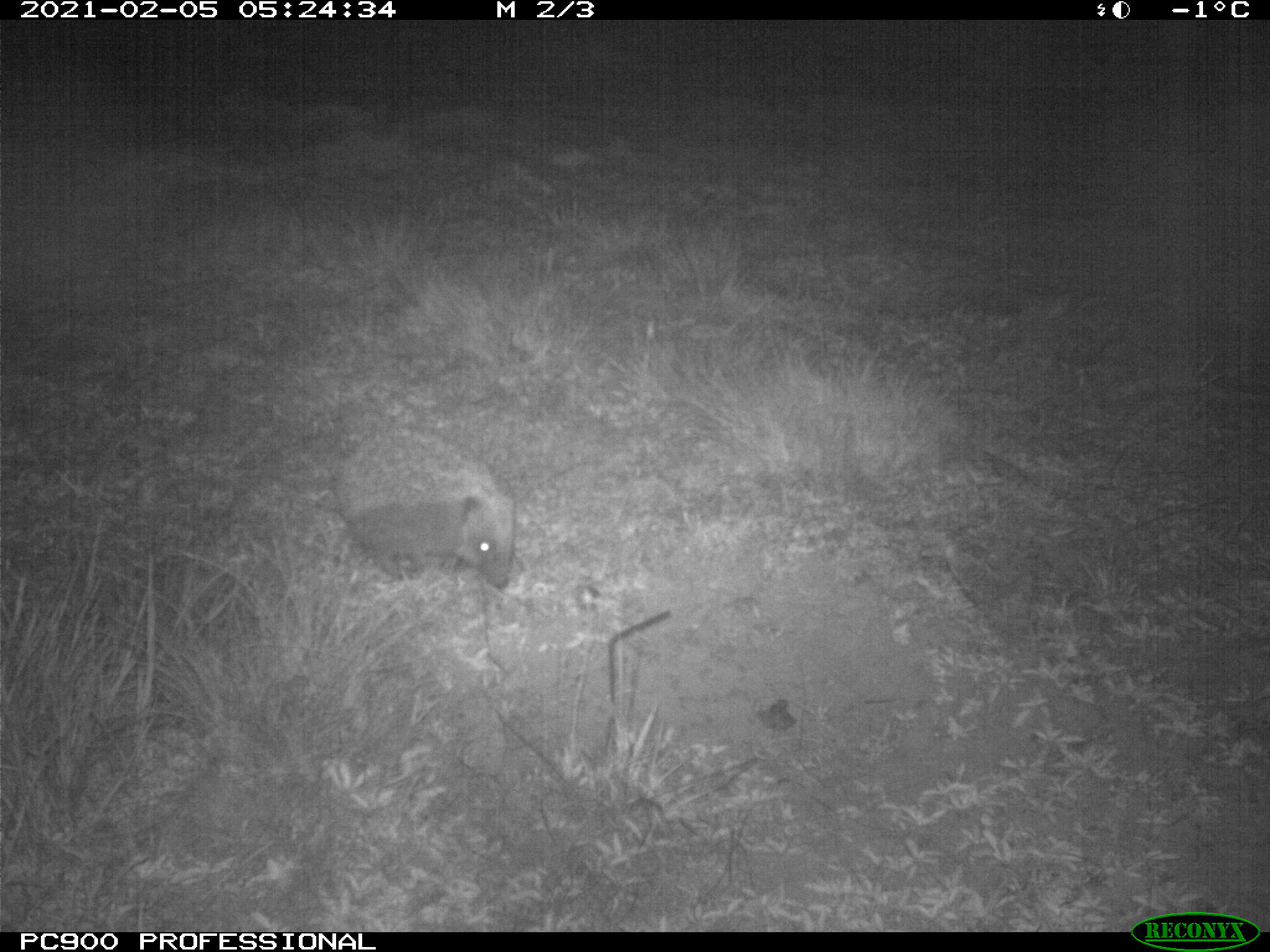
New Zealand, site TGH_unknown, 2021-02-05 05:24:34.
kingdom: Animalia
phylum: Chordata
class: Mammalia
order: Eulipotyphla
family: Erinaceidae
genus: Erinaceus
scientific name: Erinaceus europaeus europaeus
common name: european hedgehog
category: hedgehog